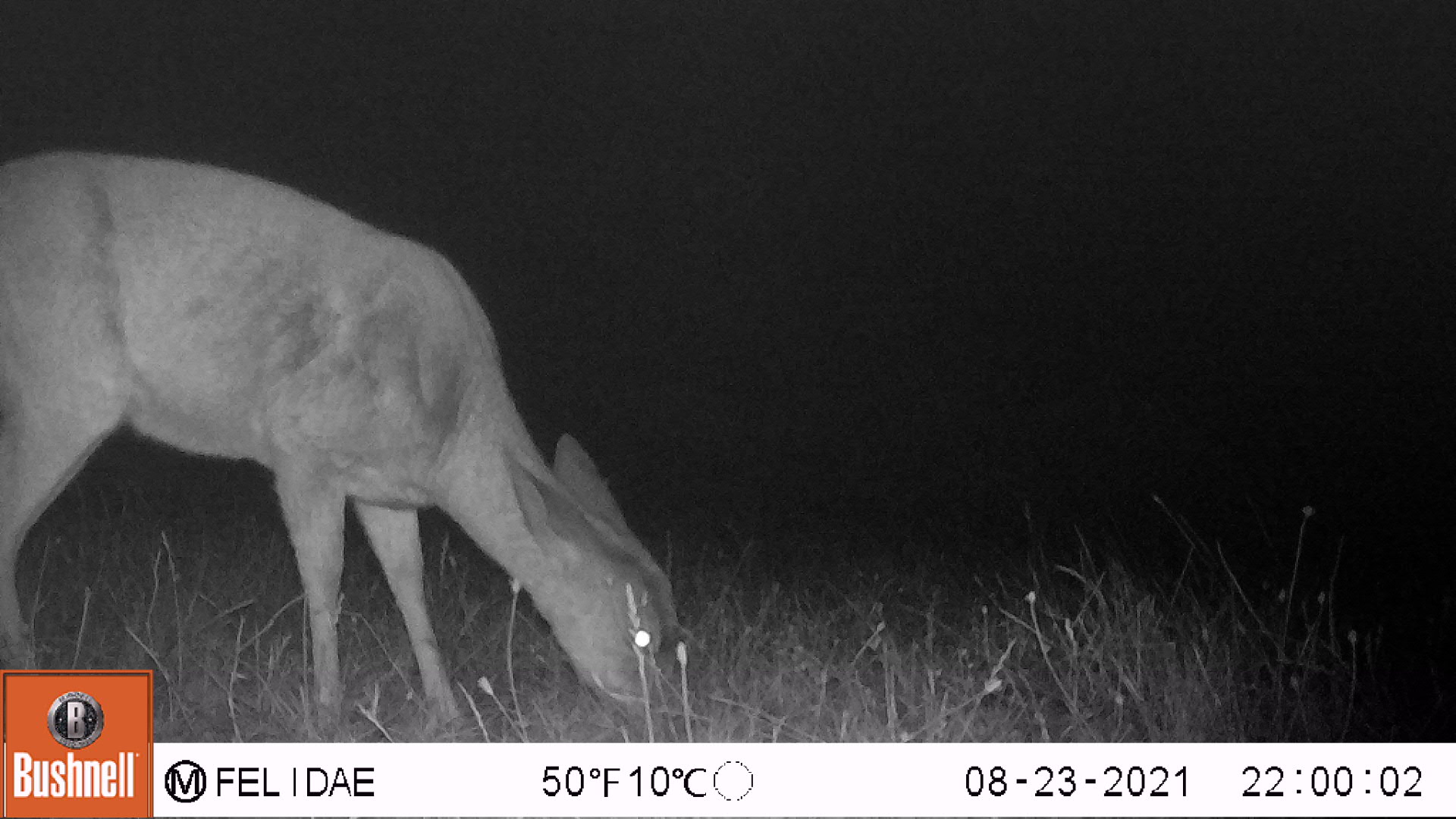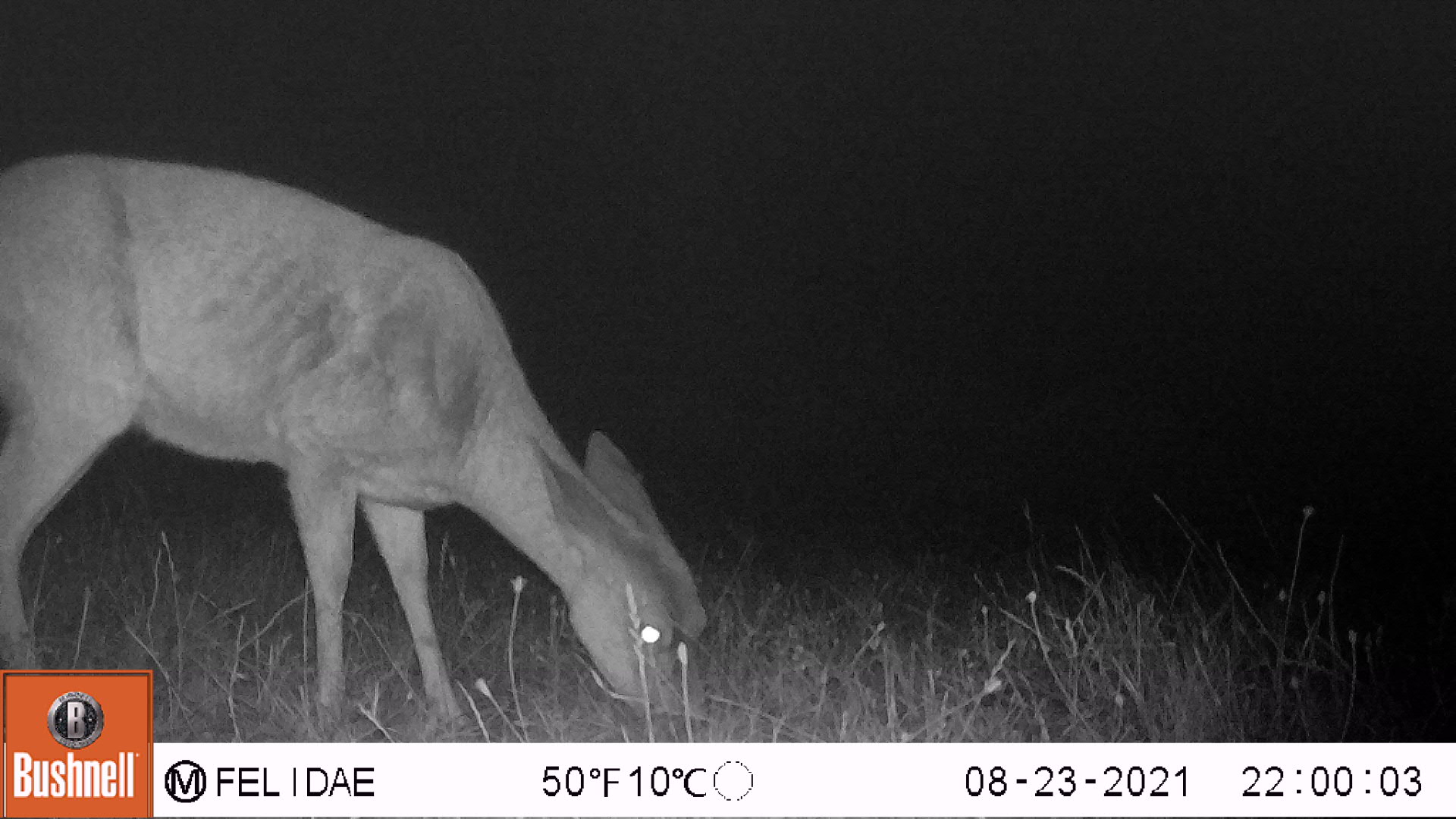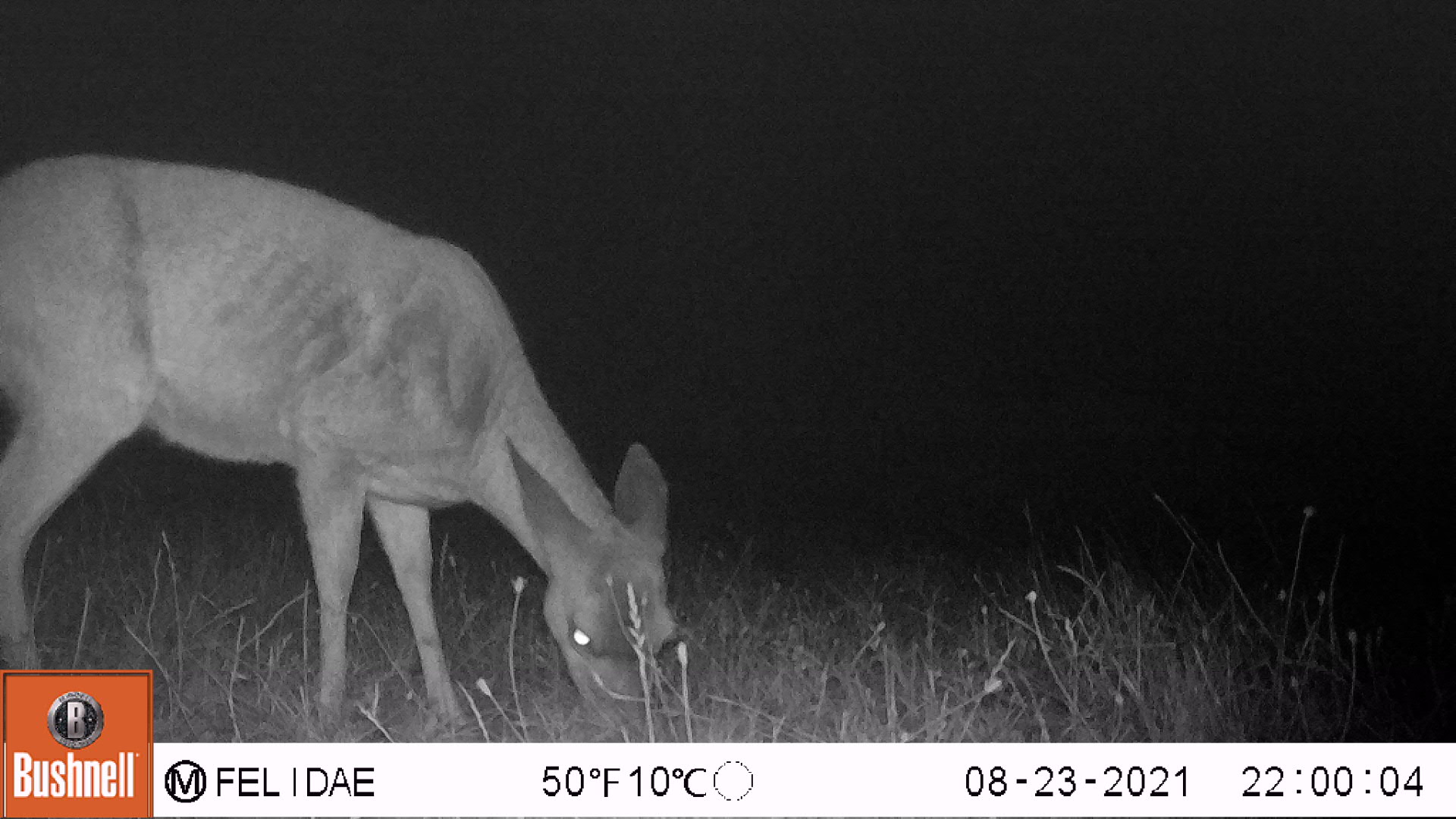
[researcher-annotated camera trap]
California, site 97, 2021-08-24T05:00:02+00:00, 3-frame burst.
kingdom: Animalia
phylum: Chordata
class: Mammalia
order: Artiodactyla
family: Cervidae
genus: Odocoileus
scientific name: Odocoileus hemionus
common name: mule deer